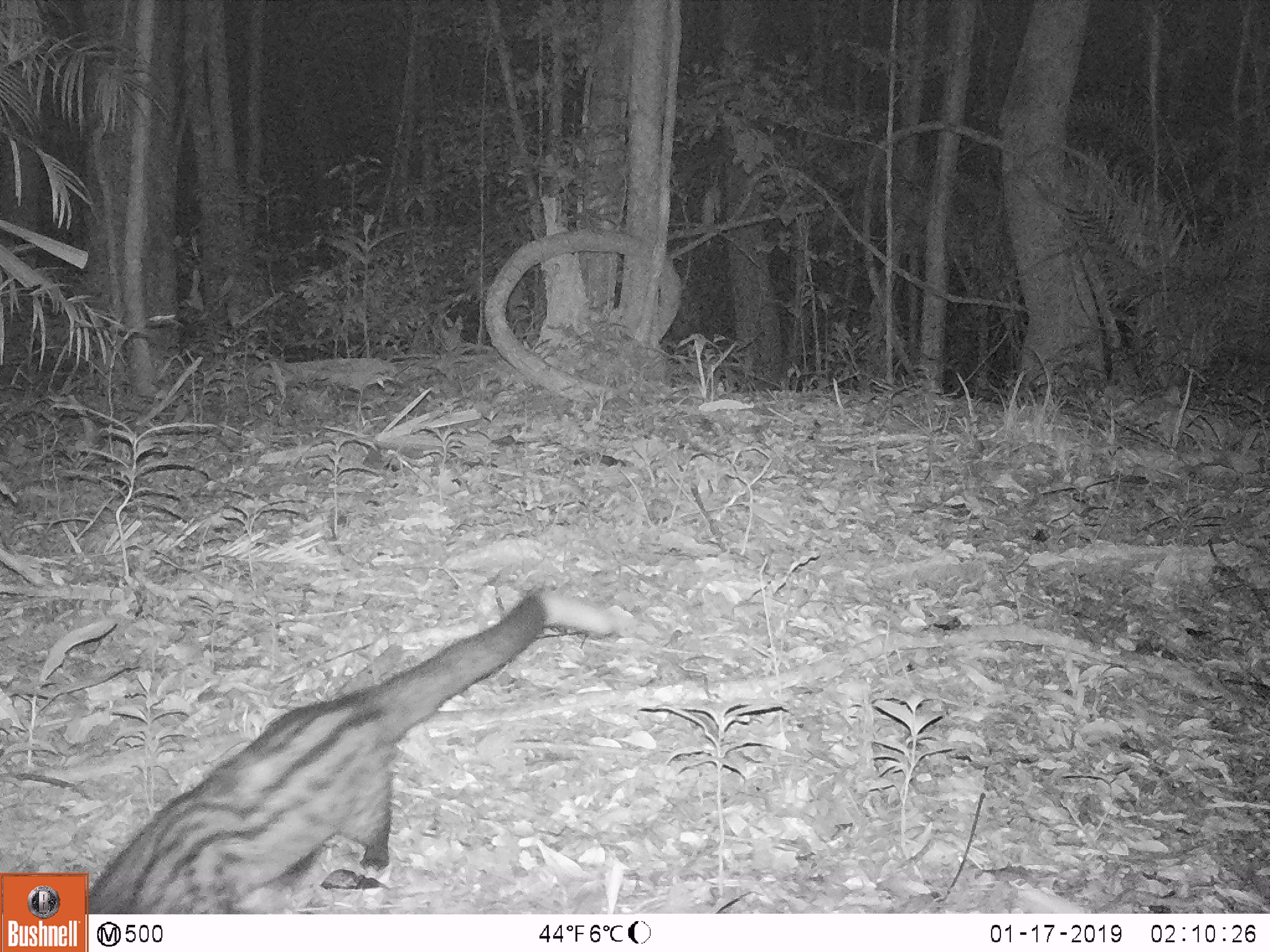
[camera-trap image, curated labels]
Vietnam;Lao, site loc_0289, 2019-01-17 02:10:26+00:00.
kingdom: Animalia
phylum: Chordata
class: Mammalia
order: Carnivora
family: Viverridae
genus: Paradoxurus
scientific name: Paradoxurus hermaphroditus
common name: common palm civet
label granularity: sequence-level